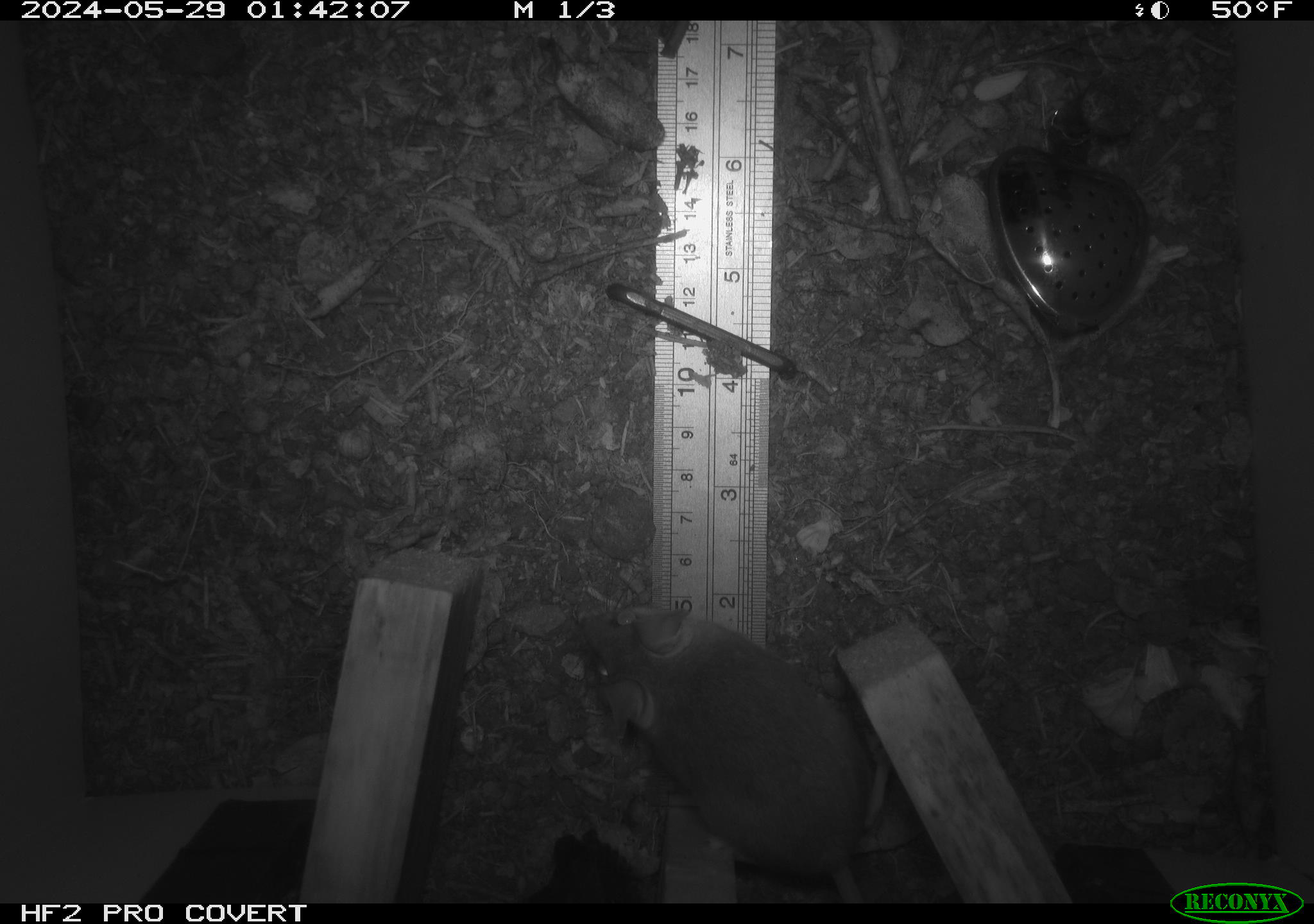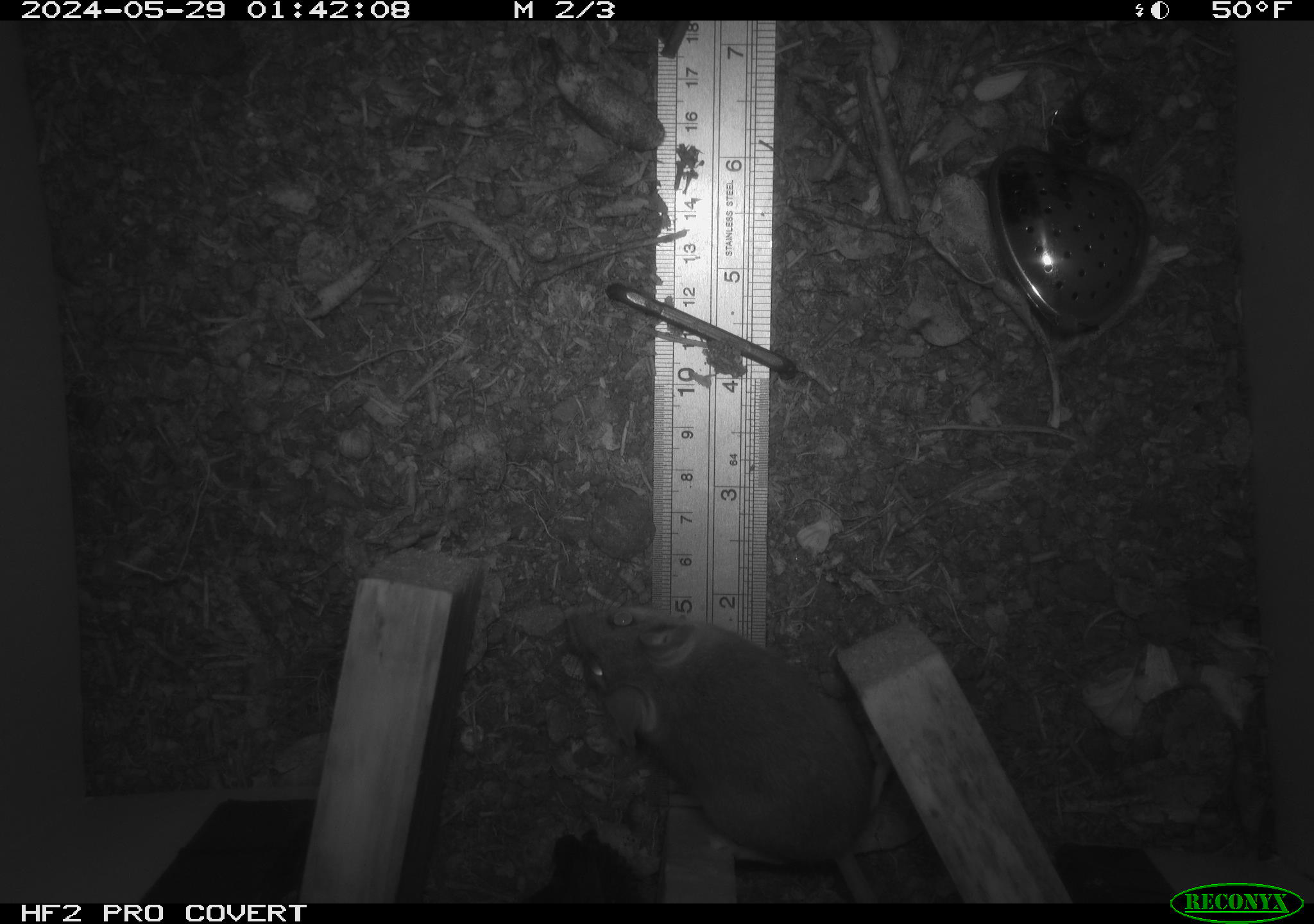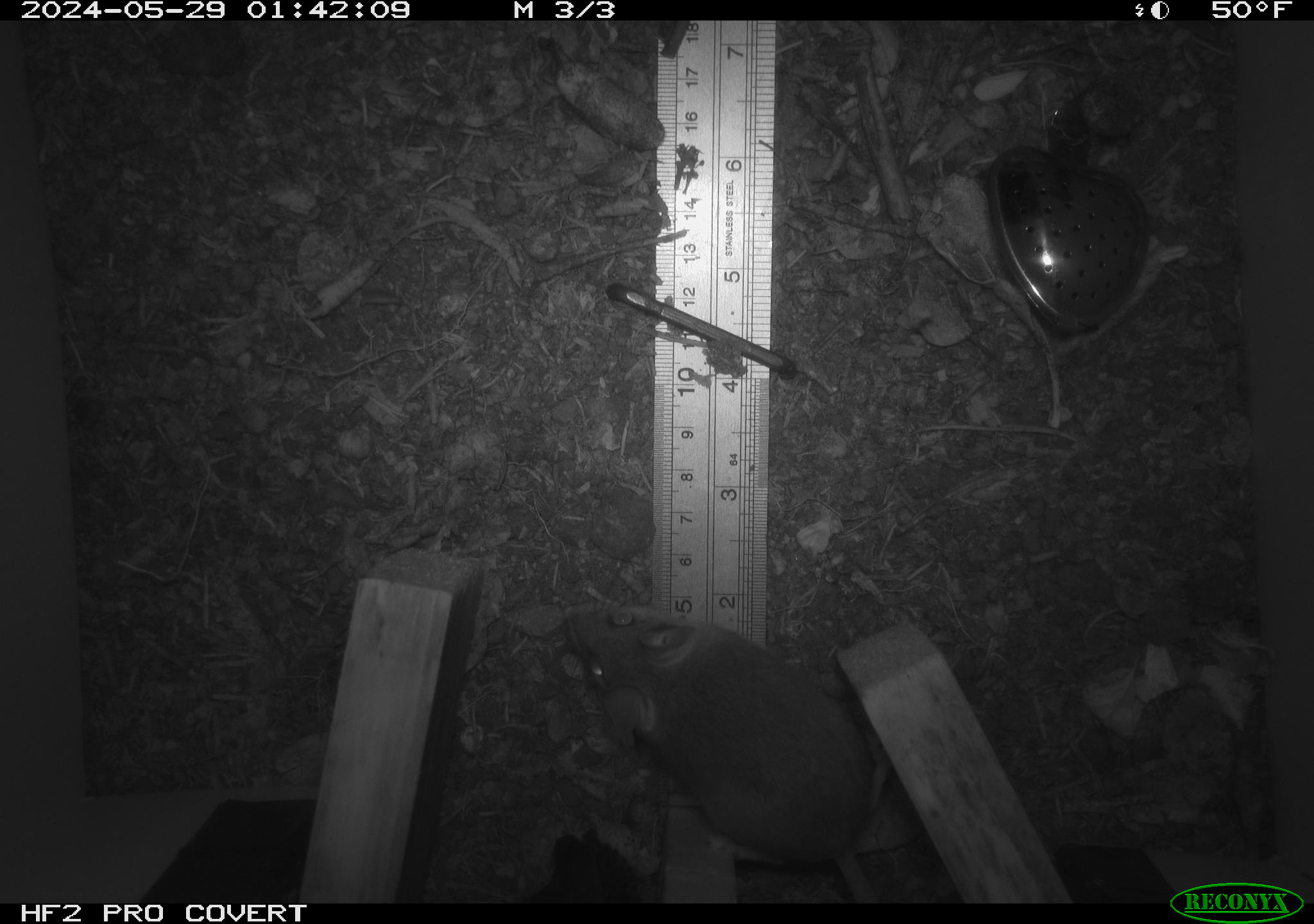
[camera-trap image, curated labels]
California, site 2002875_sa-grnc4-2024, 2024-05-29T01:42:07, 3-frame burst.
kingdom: Animalia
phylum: Chordata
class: Mammalia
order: Rodentia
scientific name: Rodentia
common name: rodent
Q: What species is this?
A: Rodent (Rodentia).